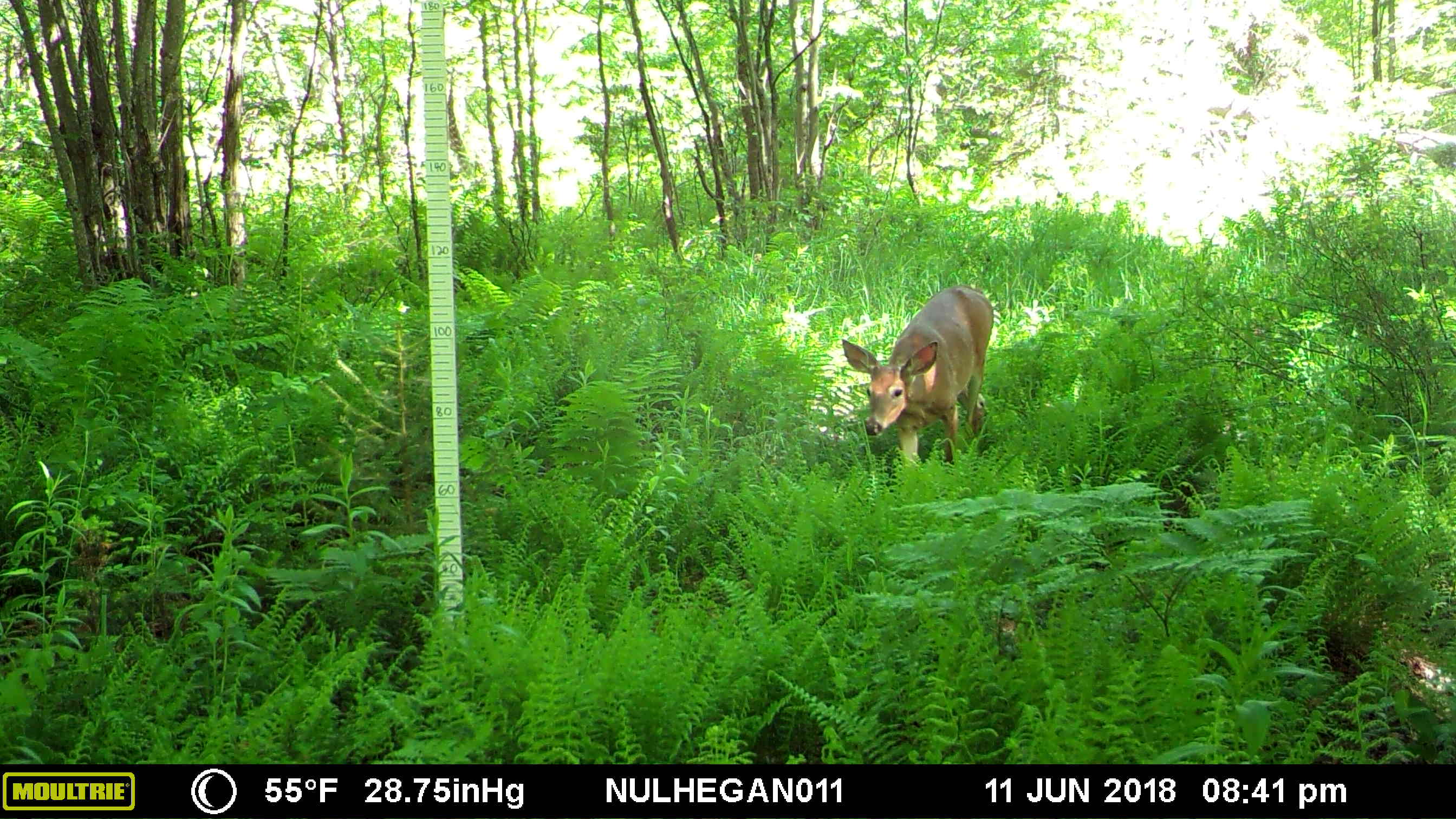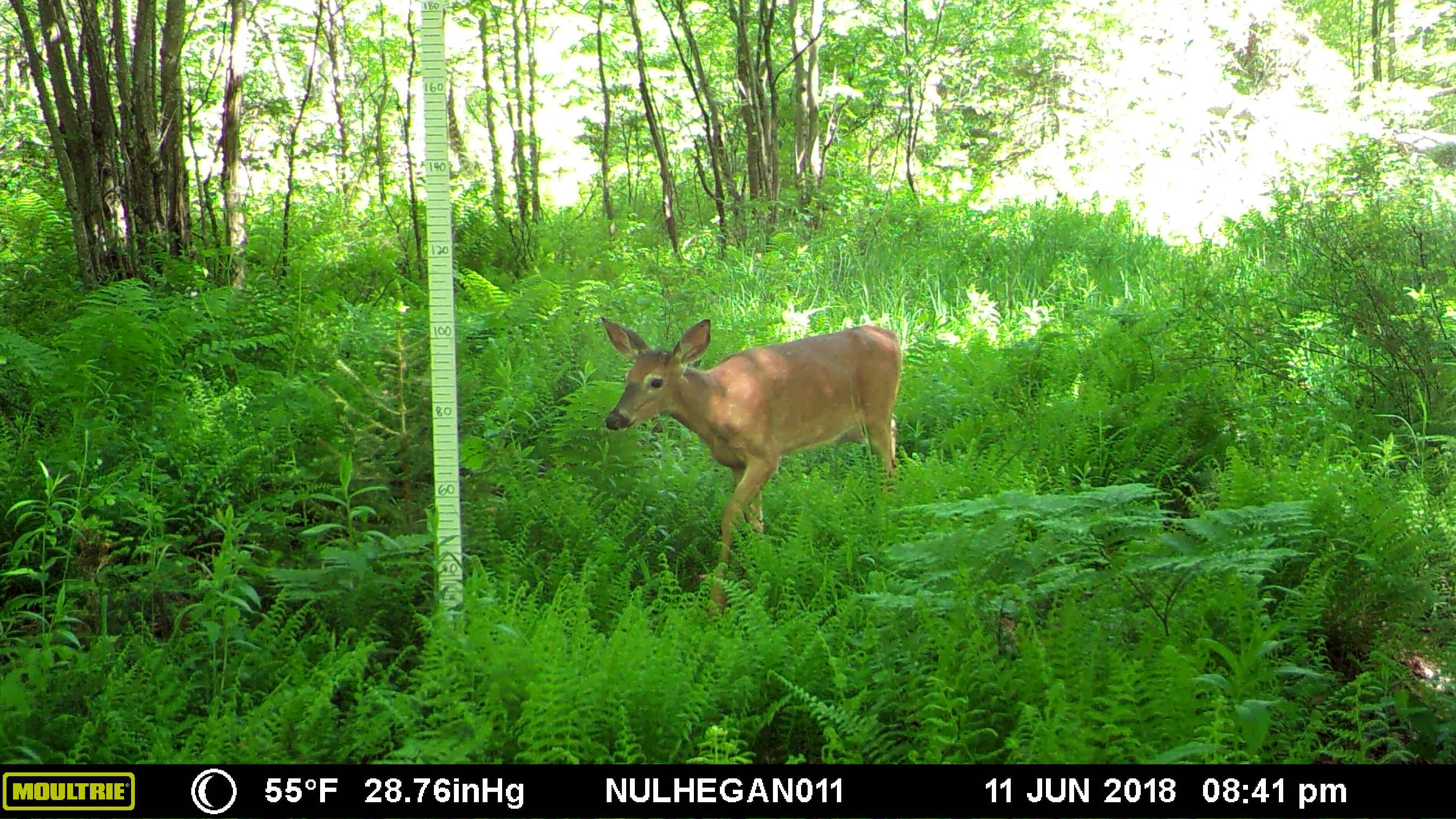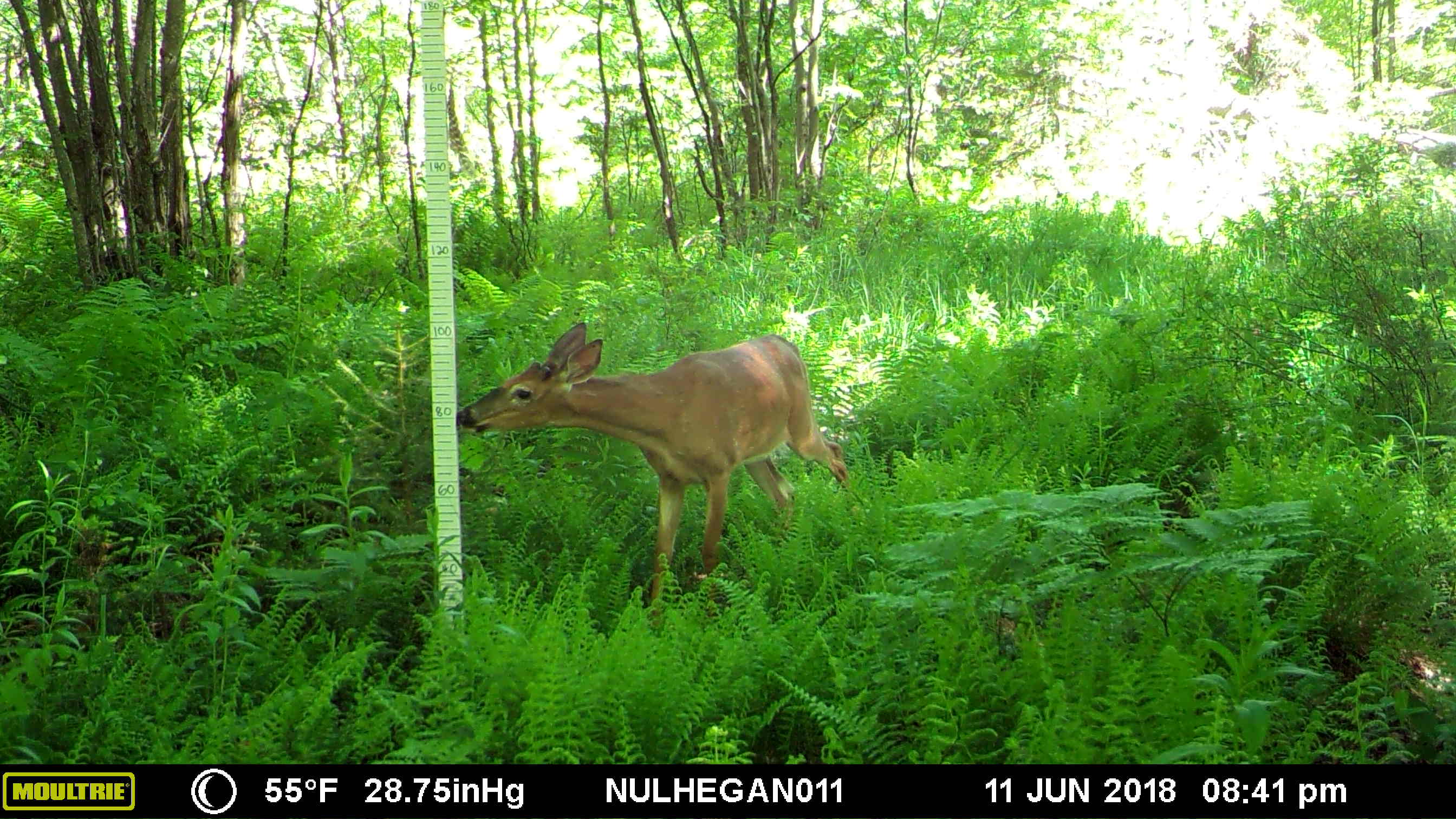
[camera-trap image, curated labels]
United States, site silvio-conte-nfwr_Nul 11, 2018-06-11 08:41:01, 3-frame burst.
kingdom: Animalia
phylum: Chordata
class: Mammalia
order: Artiodactyla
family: Cervidae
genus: Odocoileus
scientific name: Odocoileus virginianus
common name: white-tailed deer